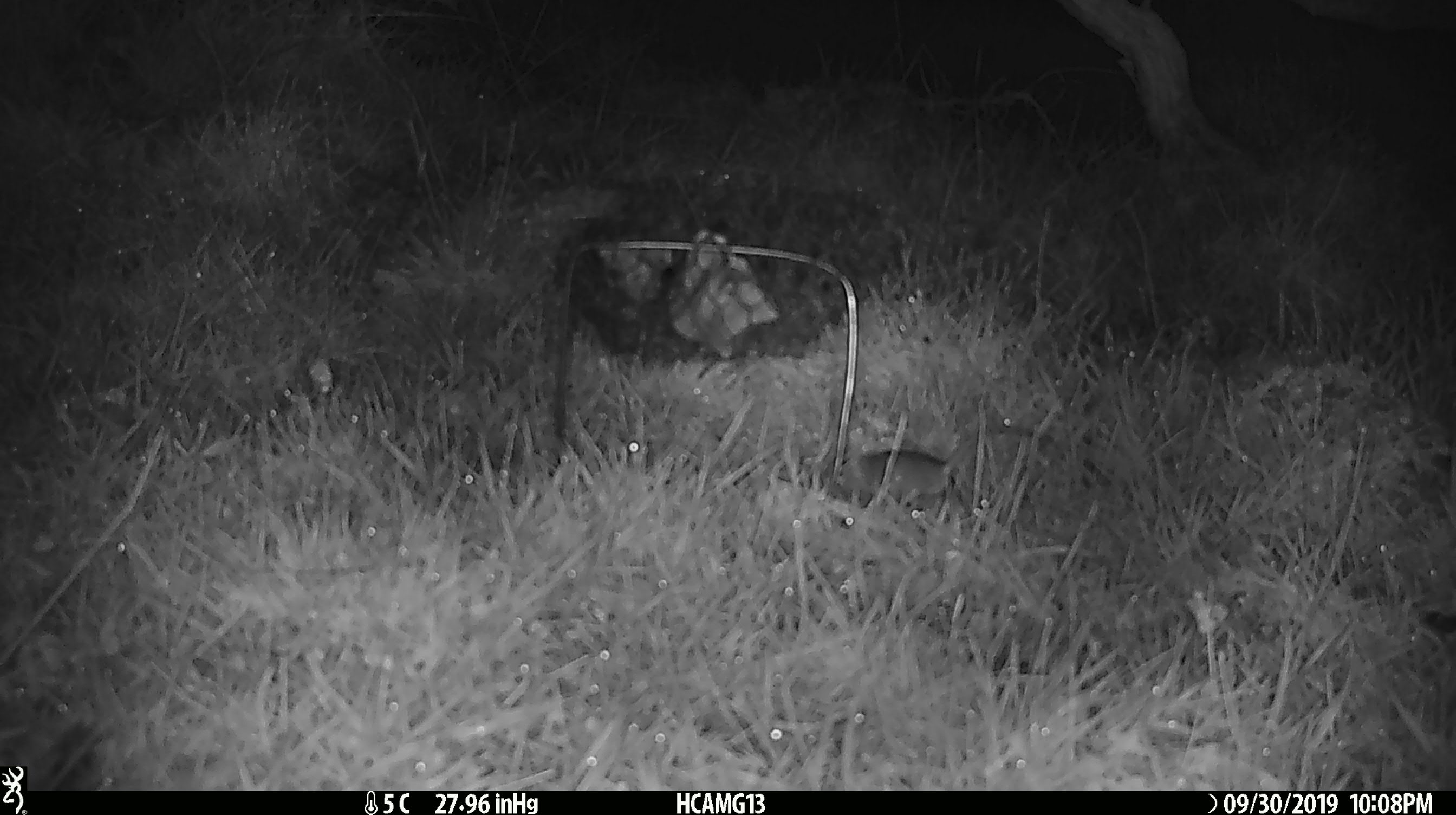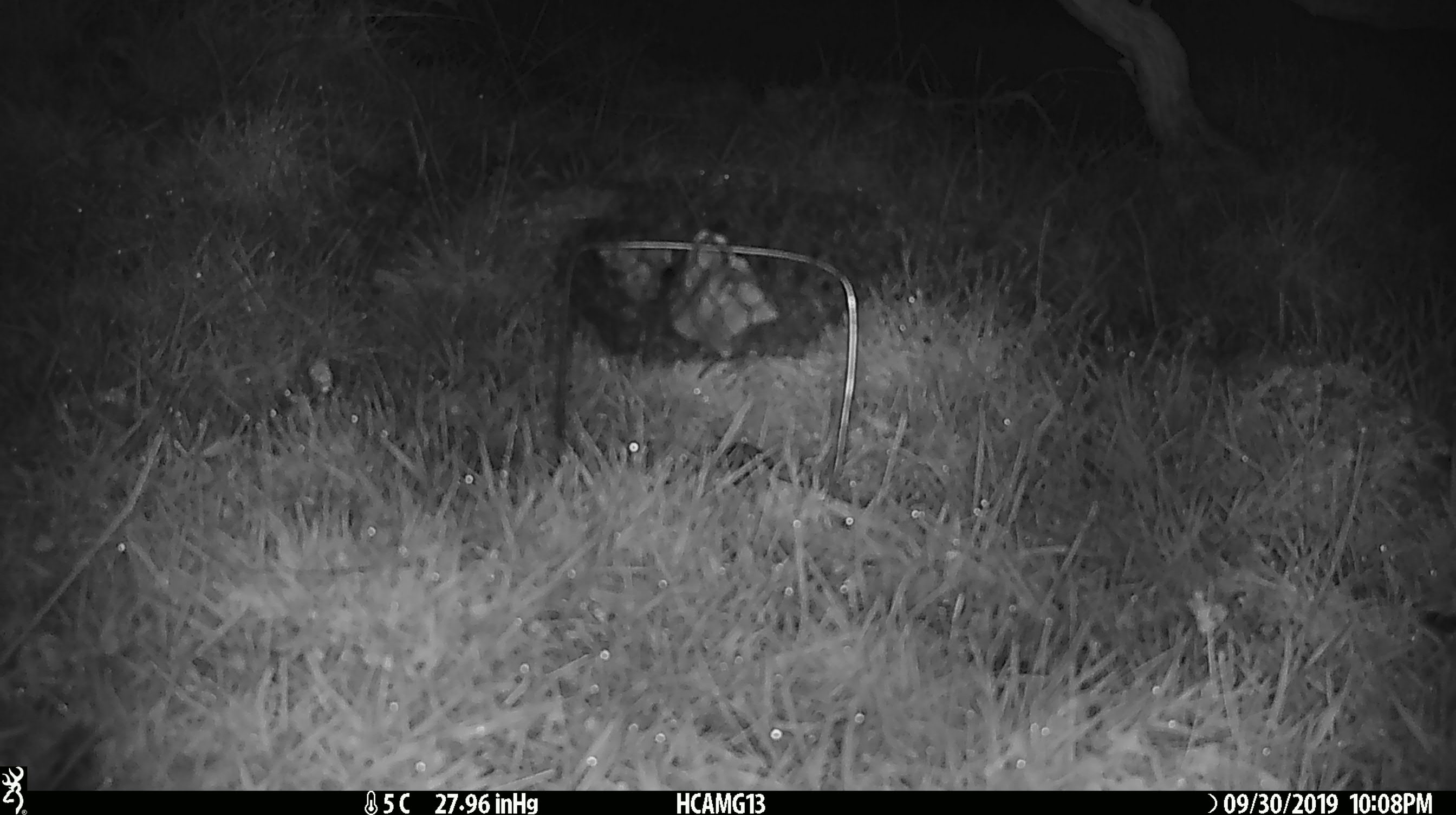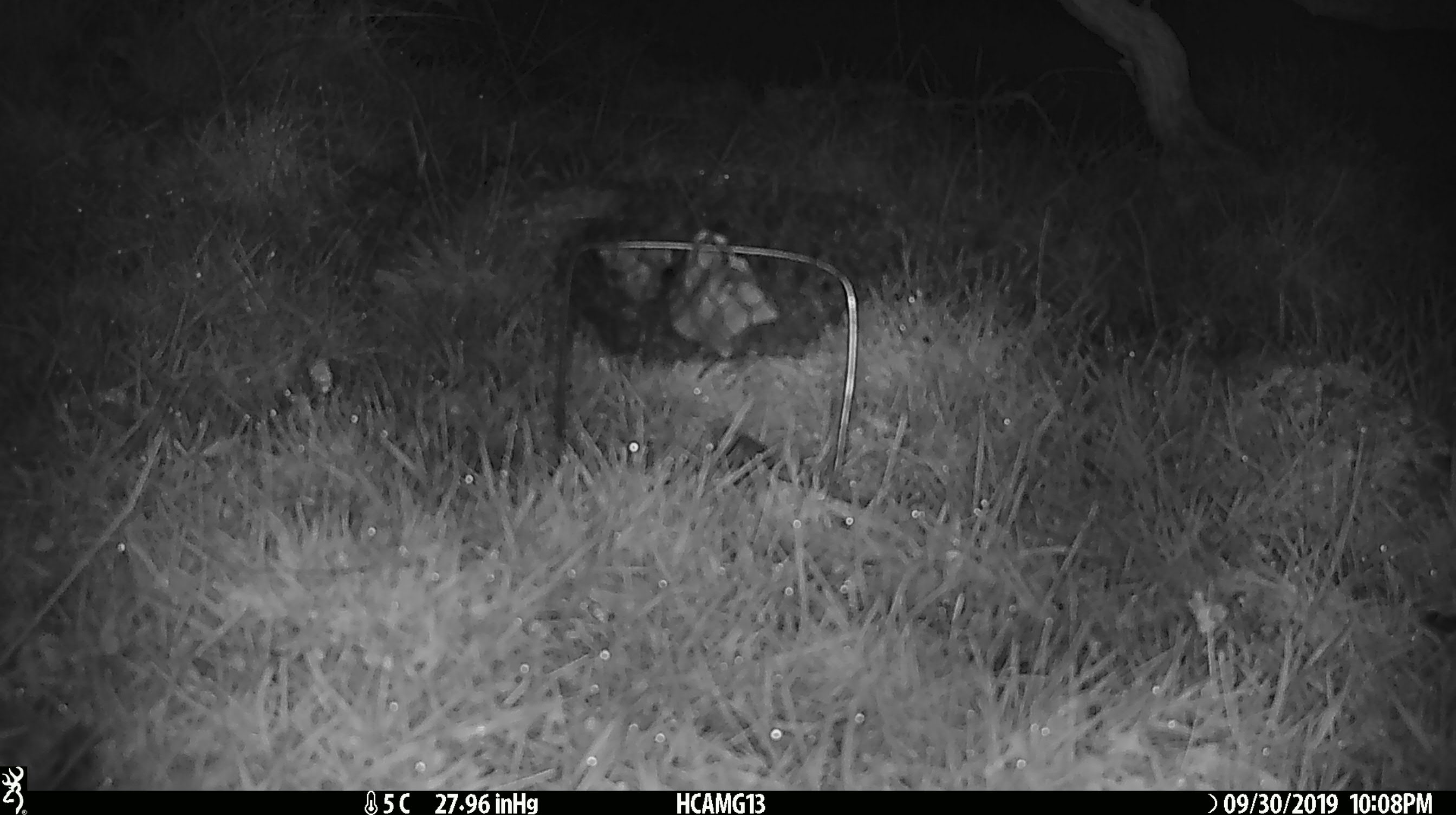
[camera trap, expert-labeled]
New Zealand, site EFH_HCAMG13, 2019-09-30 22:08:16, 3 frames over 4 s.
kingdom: Animalia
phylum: Chordata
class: Mammalia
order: Rodentia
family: Muridae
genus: Mus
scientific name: Mus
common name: mouse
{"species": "mouse (Mus)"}